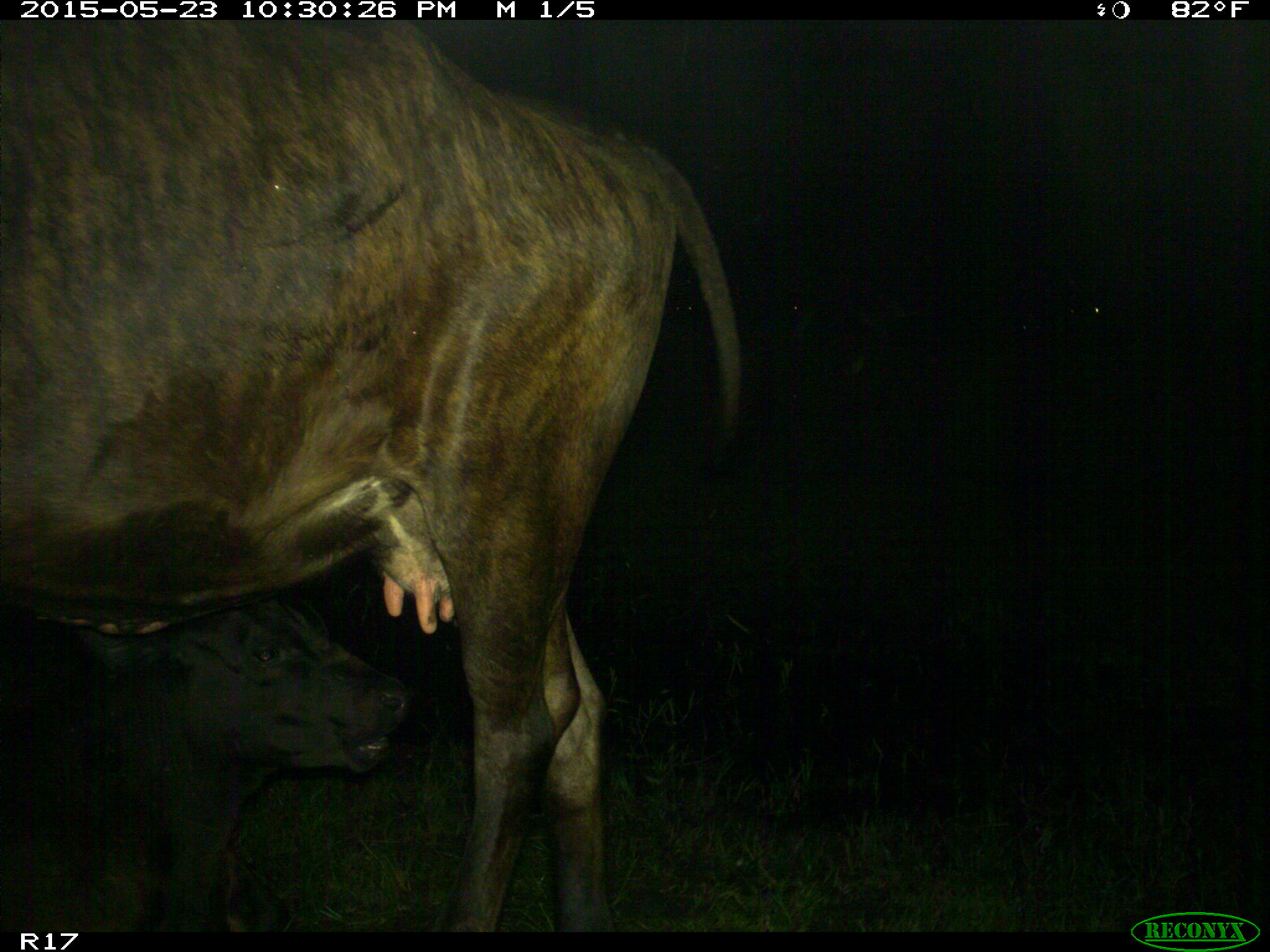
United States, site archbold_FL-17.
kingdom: Animalia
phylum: Chordata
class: Mammalia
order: Artiodactyla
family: Bovidae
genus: Bos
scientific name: Bos taurus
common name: domestic cow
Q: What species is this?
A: Bos taurus (domestic cow).